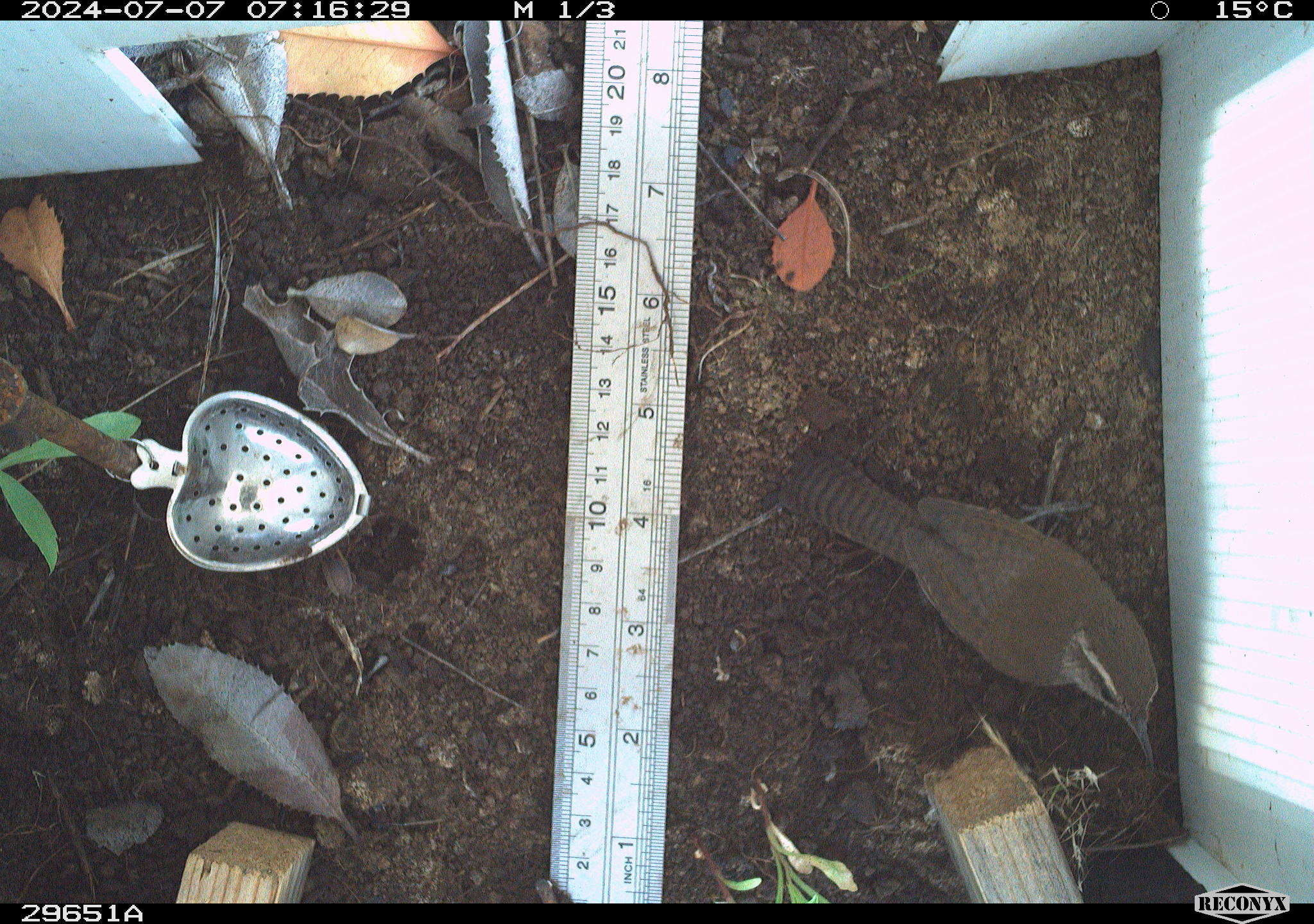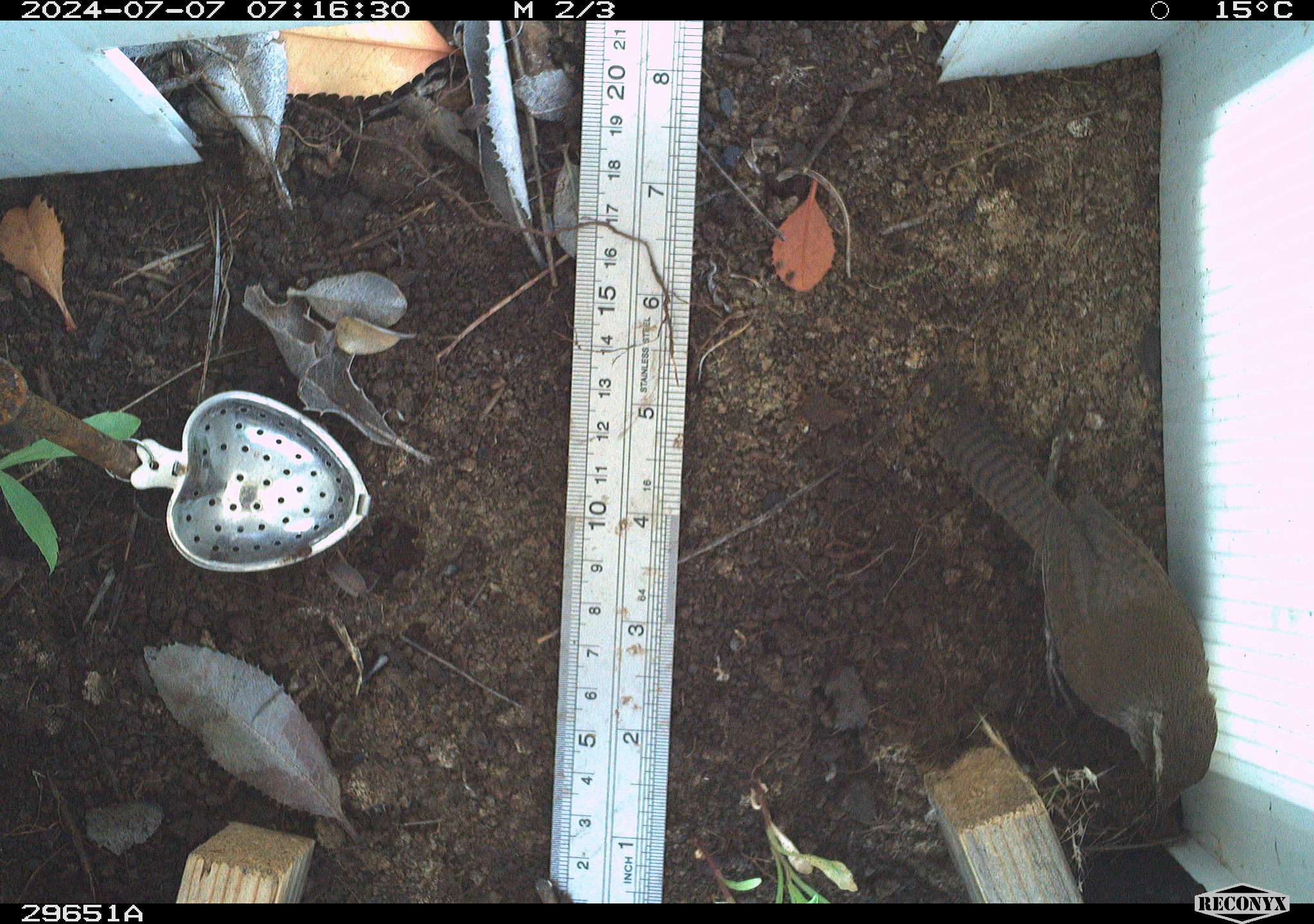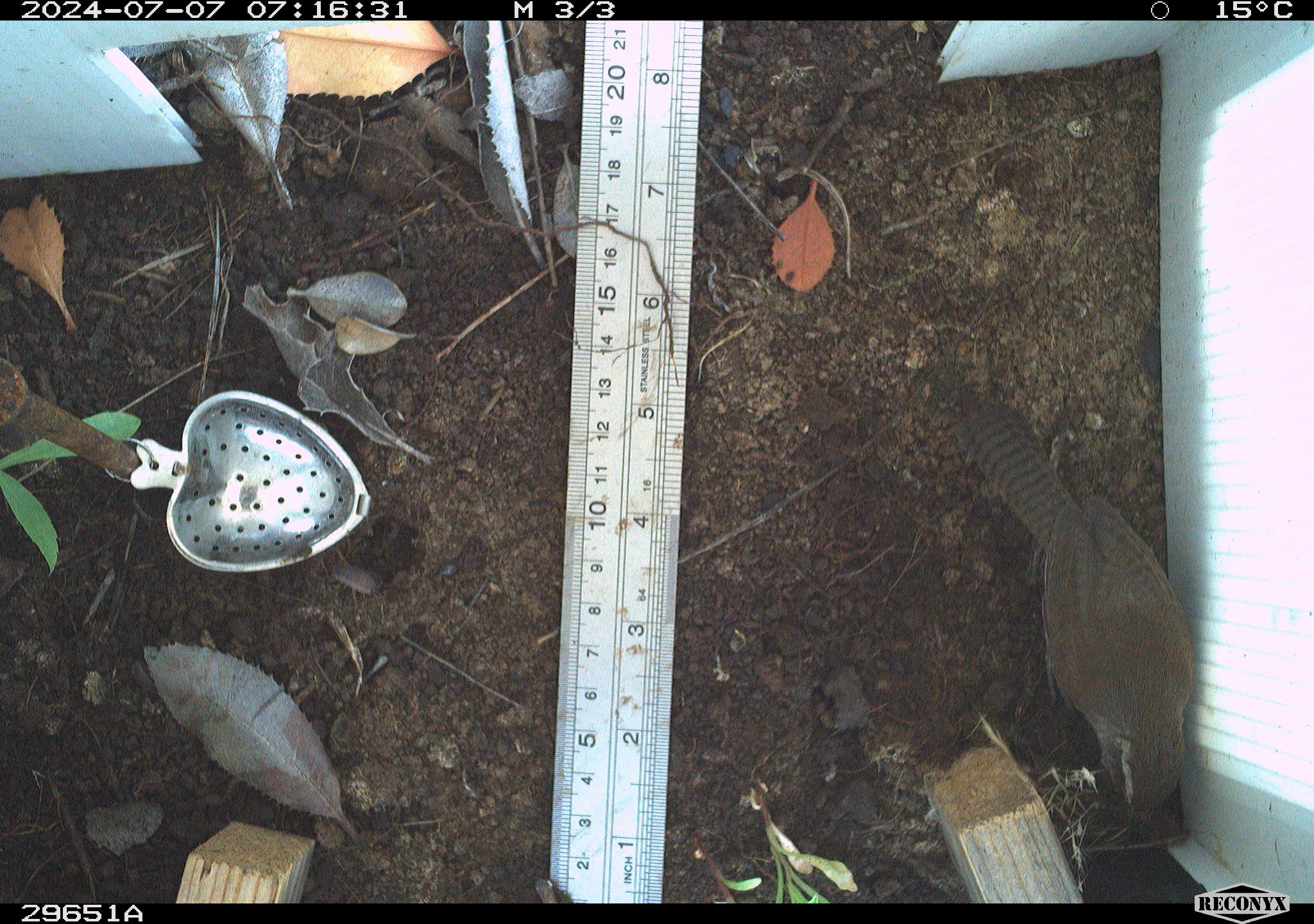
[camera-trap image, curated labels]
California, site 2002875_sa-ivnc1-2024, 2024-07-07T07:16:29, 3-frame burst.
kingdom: Animalia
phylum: Chordata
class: Aves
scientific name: Aves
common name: bird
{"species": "bird (Aves)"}